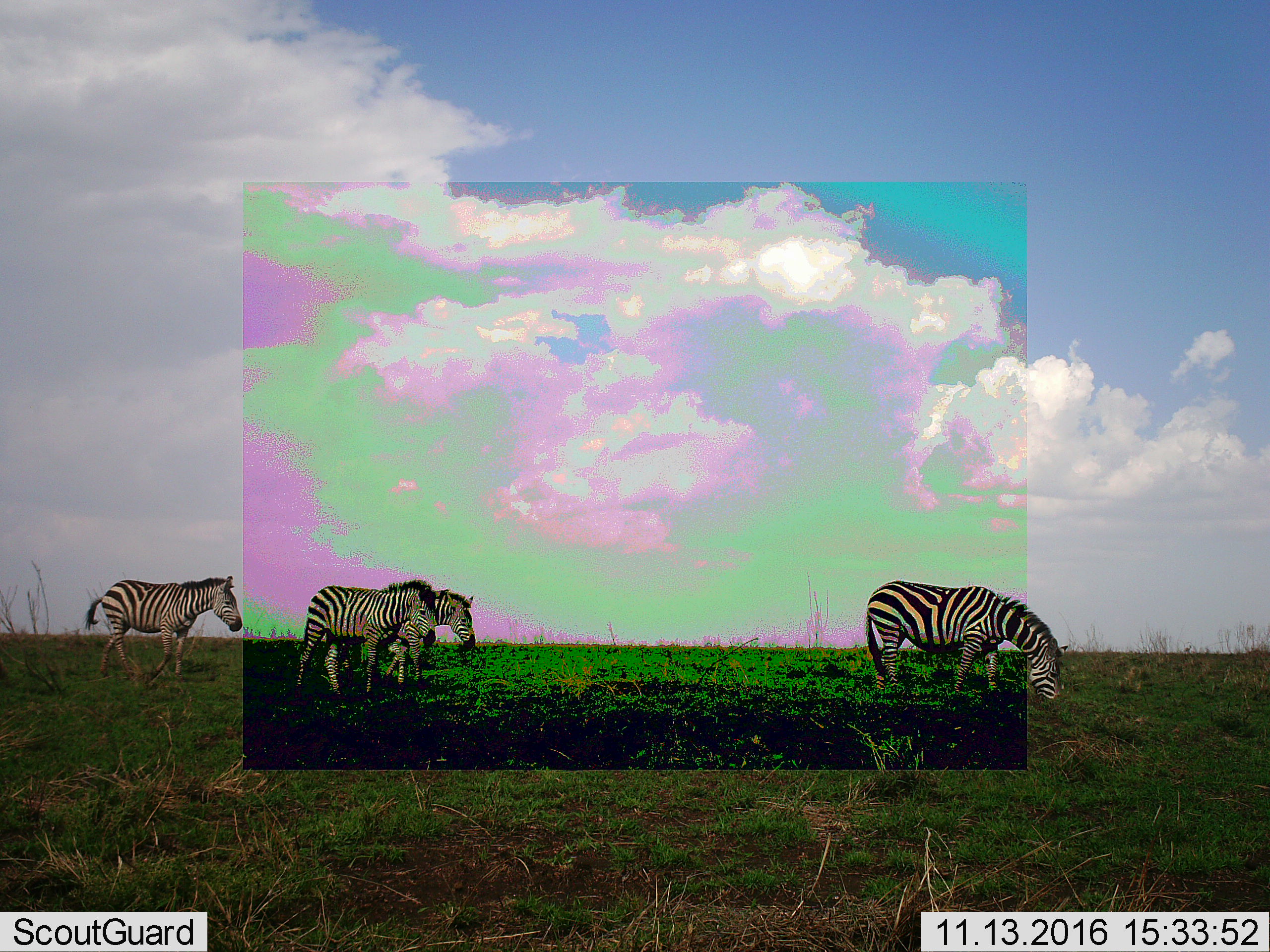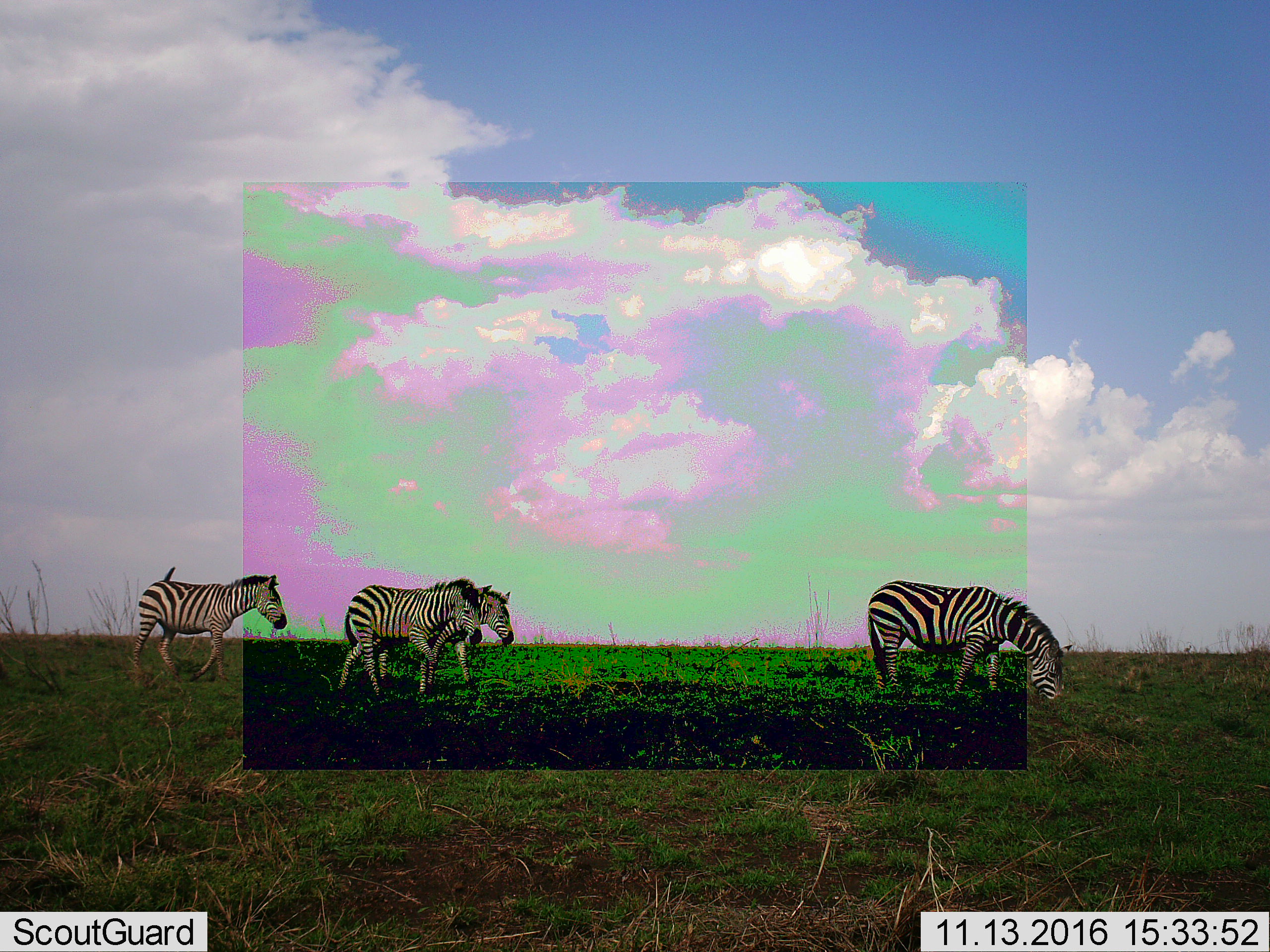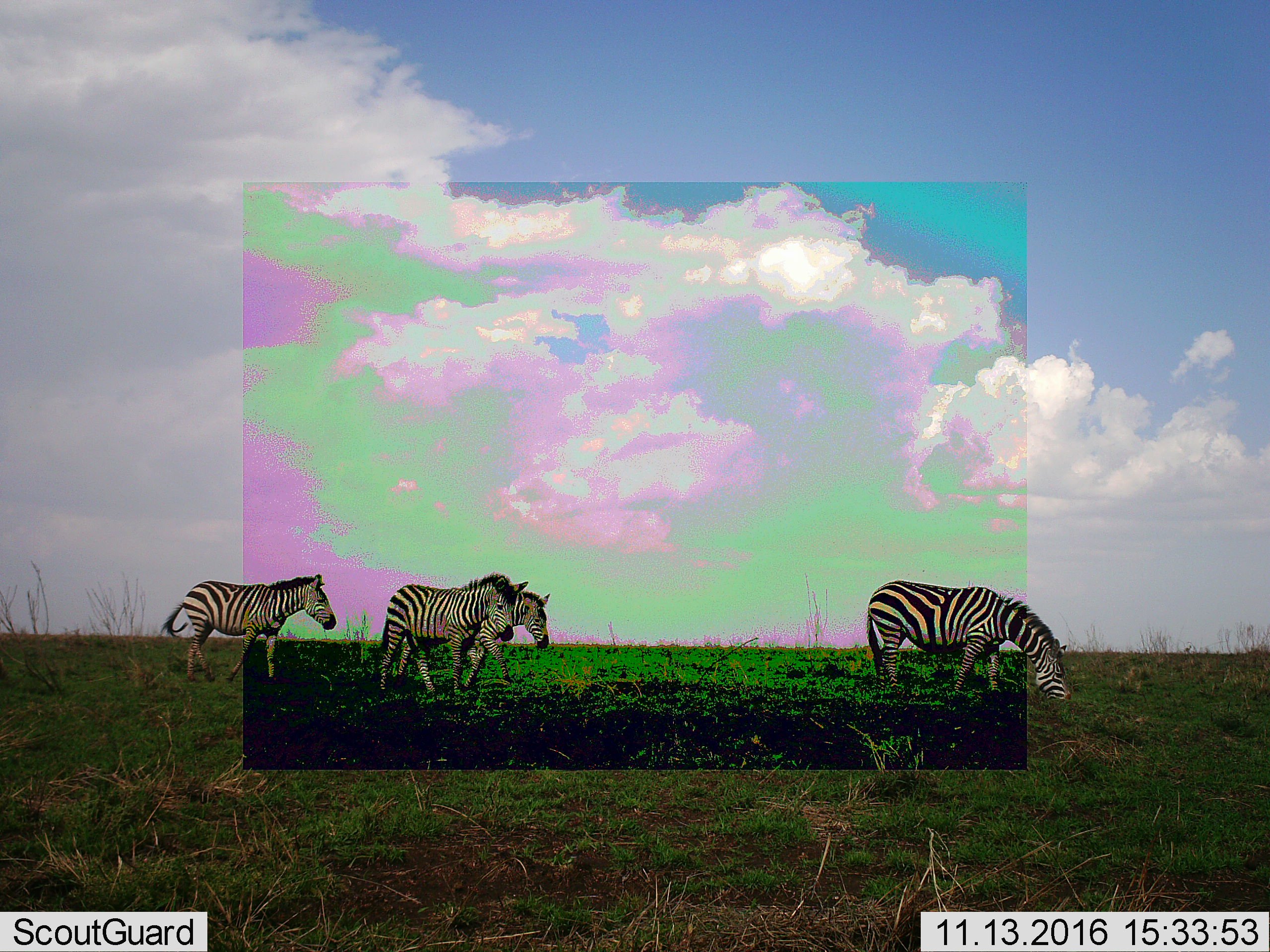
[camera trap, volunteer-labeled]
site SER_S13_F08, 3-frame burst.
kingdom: Animalia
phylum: Chordata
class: Mammalia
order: Perissodactyla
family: Equidae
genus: Equus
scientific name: Equus quagga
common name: plains zebra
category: zebraplains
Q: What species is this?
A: Zebraplains (plains zebra) (Equus quagga).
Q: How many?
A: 4.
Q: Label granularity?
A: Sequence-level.